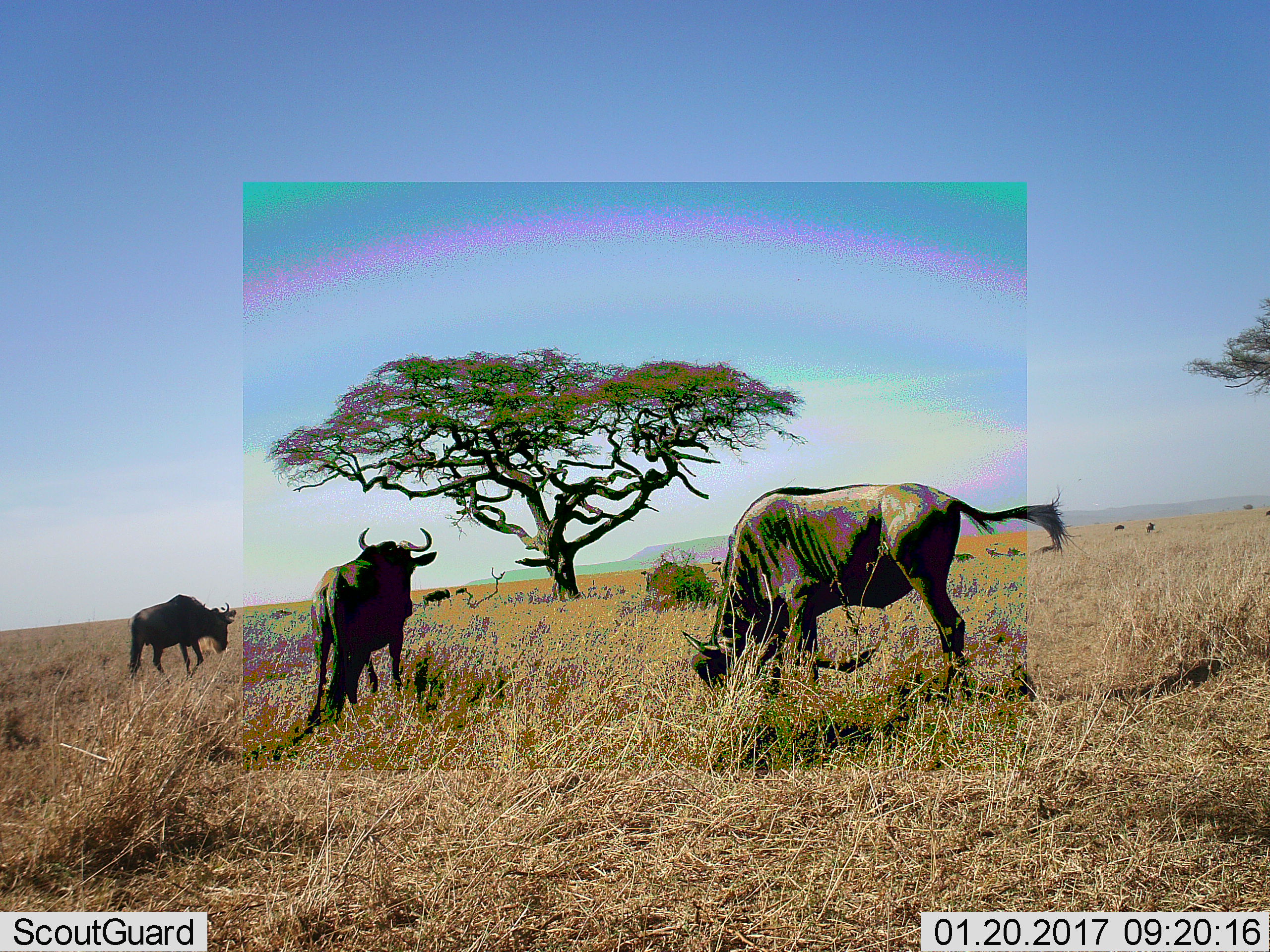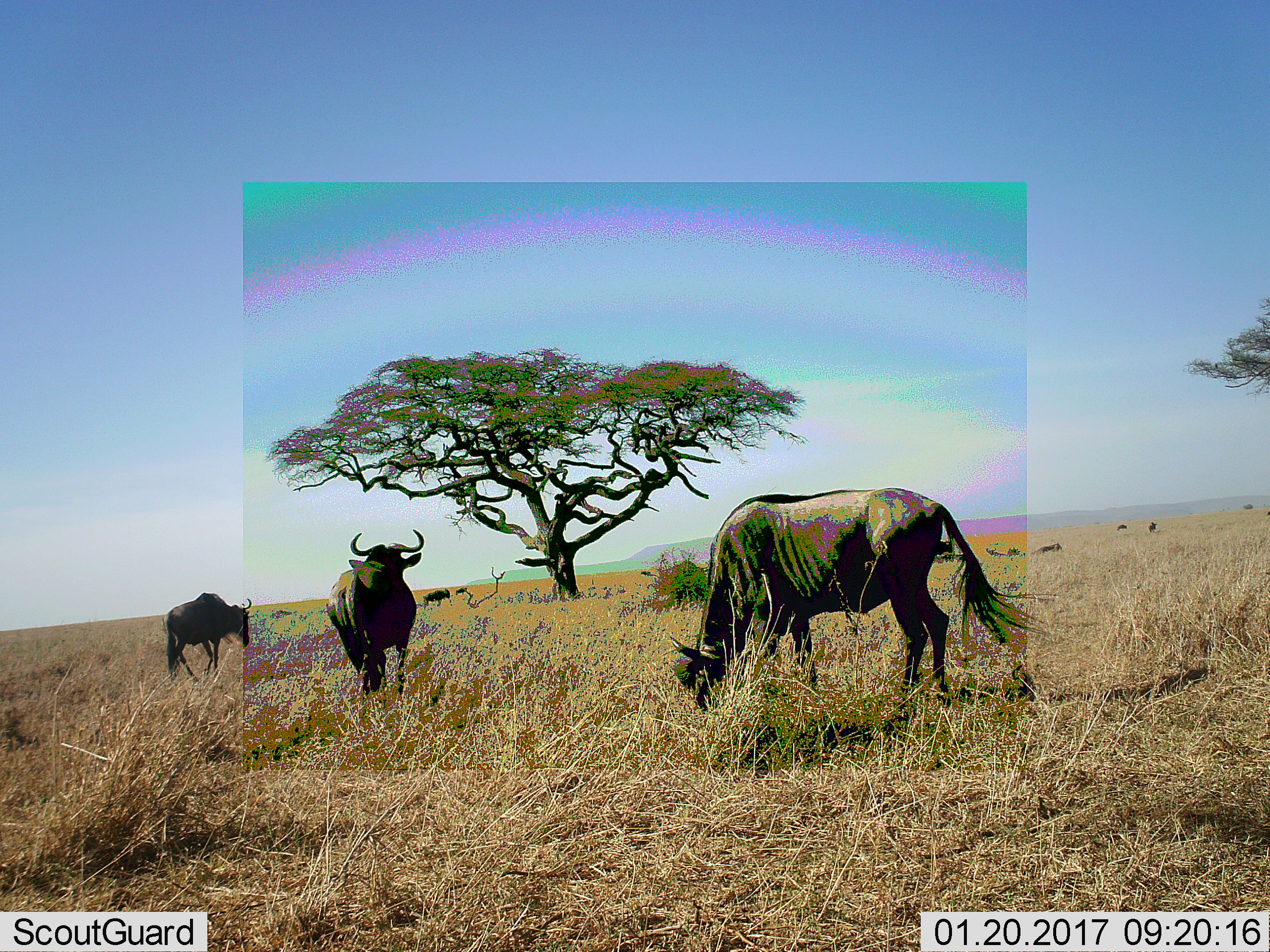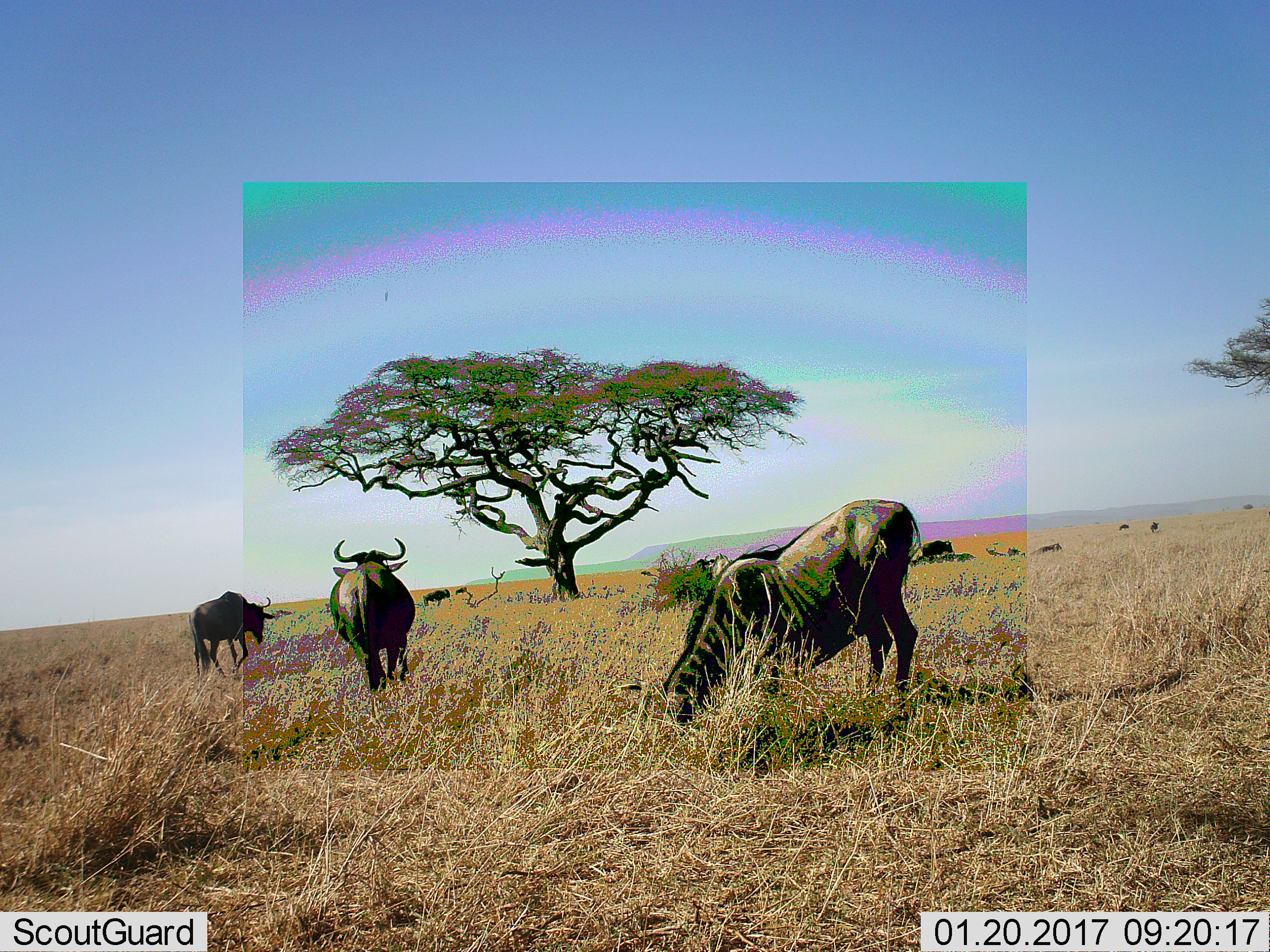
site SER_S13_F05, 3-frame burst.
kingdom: Animalia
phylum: Chordata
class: Mammalia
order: Artiodactyla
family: Bovidae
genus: Connochaetes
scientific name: Connochaetes taurinus taurinus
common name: blue wildebeest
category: wildebeestblue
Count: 4.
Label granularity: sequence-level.